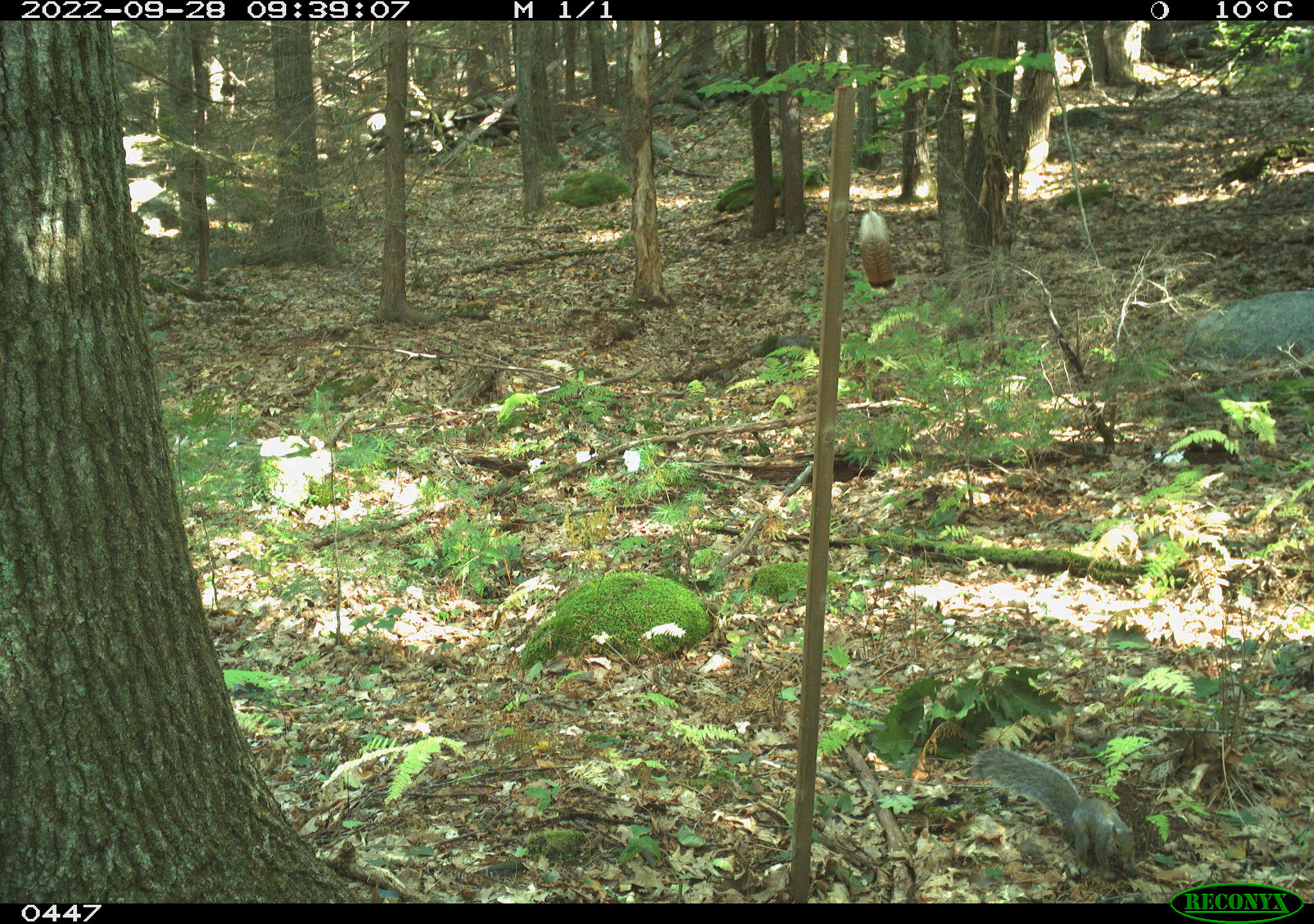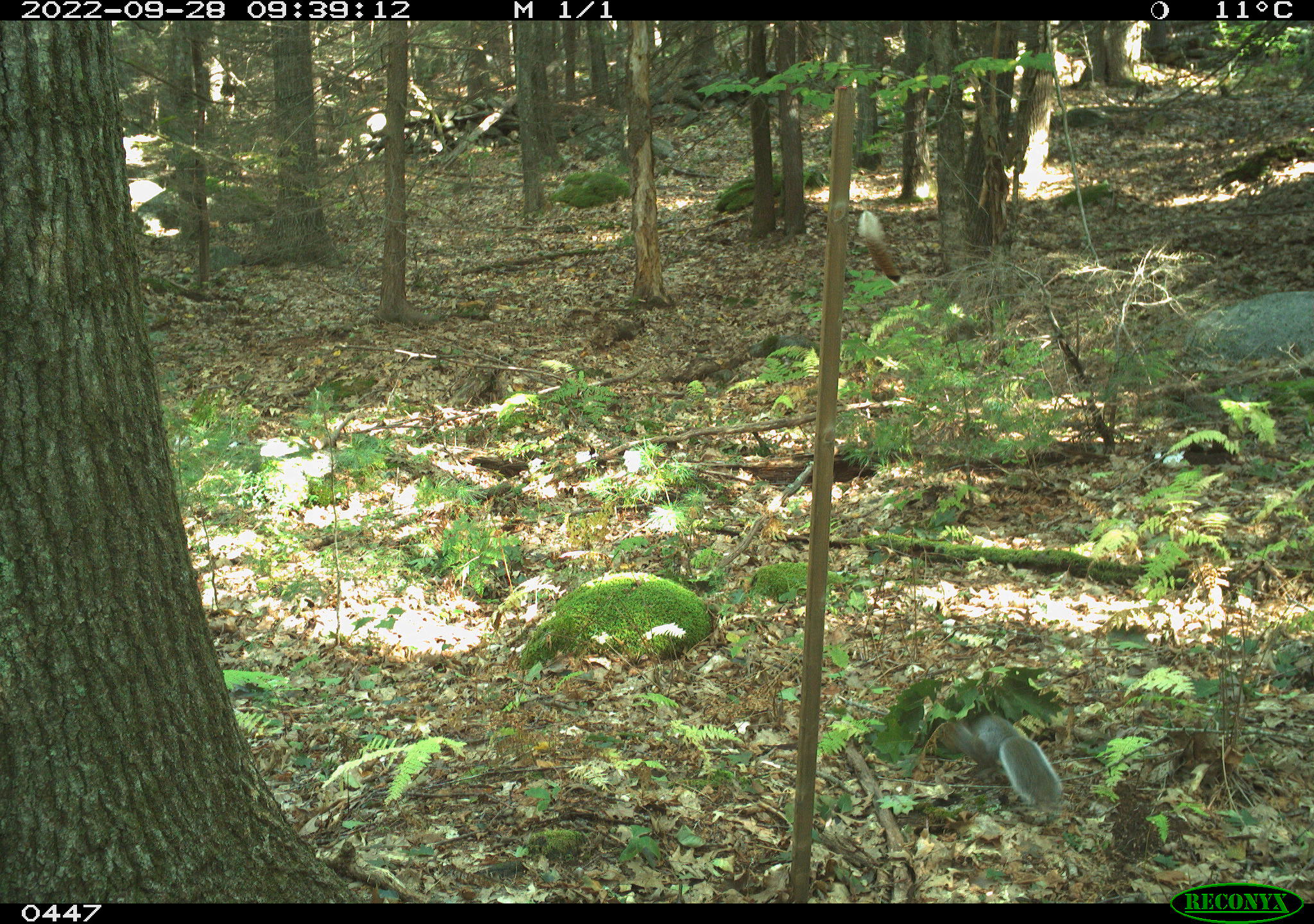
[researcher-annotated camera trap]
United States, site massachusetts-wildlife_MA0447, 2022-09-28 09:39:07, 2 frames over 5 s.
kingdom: Animalia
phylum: Chordata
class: Mammalia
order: Rodentia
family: Sciuridae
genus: Sciurus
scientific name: Sciurus carolinensis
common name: gray squirrel